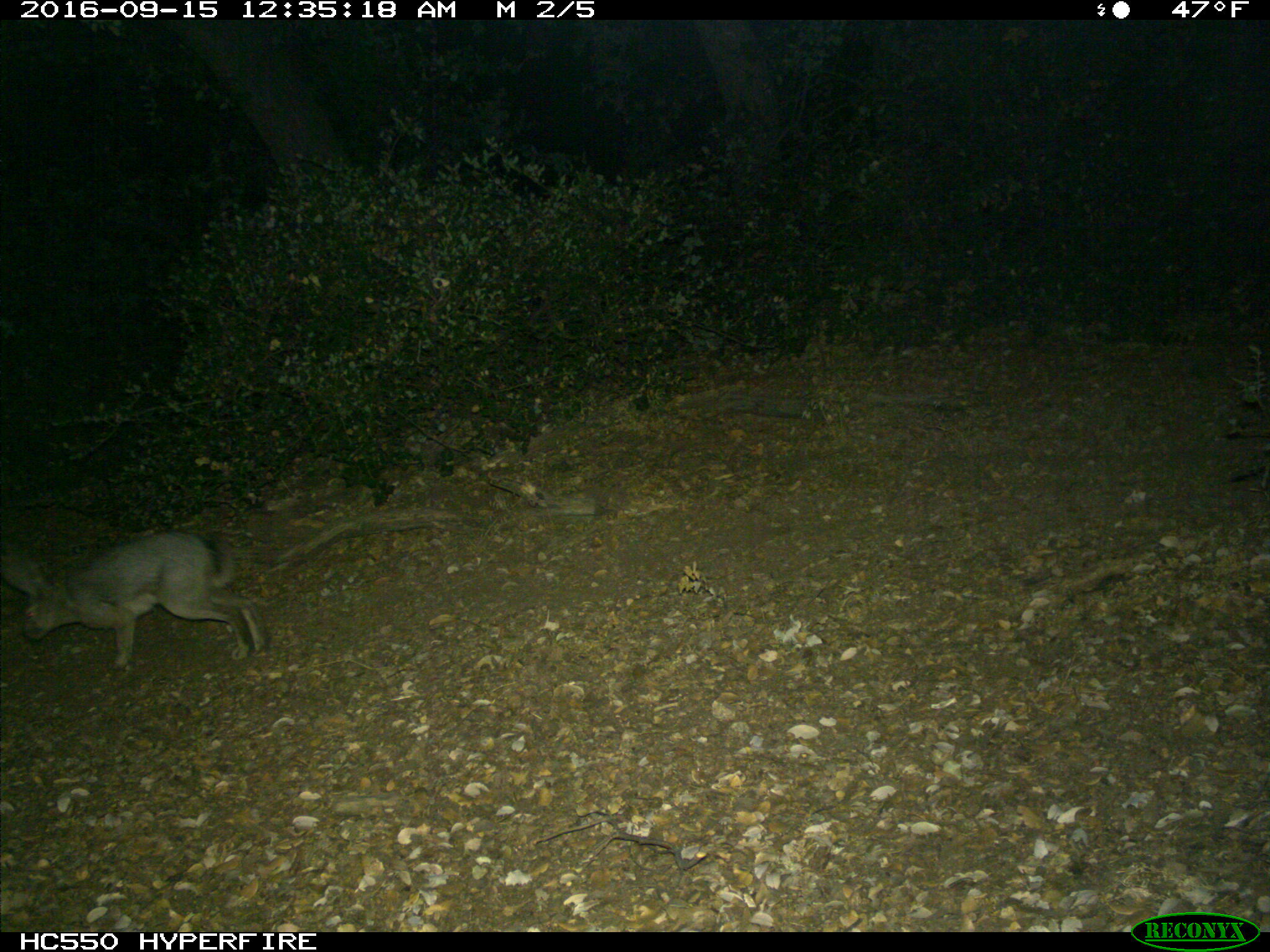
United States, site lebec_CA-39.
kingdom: Animalia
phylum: Chordata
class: Mammalia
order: Lagomorpha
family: Leporidae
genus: Lepus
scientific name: Lepus californicus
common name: black-tailed jackrabbit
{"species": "Lepus californicus (black-tailed jackrabbit)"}